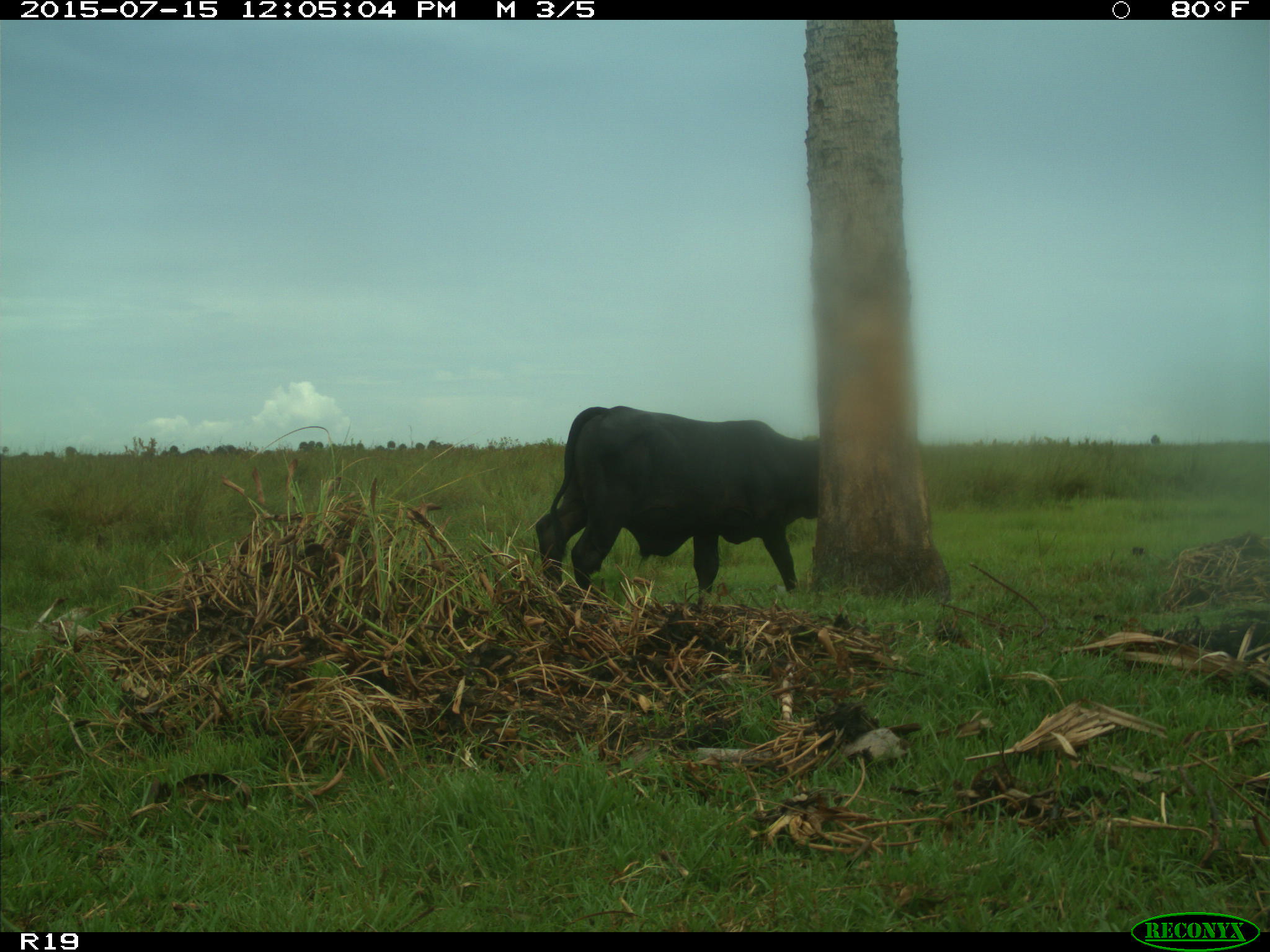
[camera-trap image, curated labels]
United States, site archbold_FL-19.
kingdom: Animalia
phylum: Chordata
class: Mammalia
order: Artiodactyla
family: Bovidae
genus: Bos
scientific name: Bos taurus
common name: domestic cow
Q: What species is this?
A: Bos taurus (domestic cow).